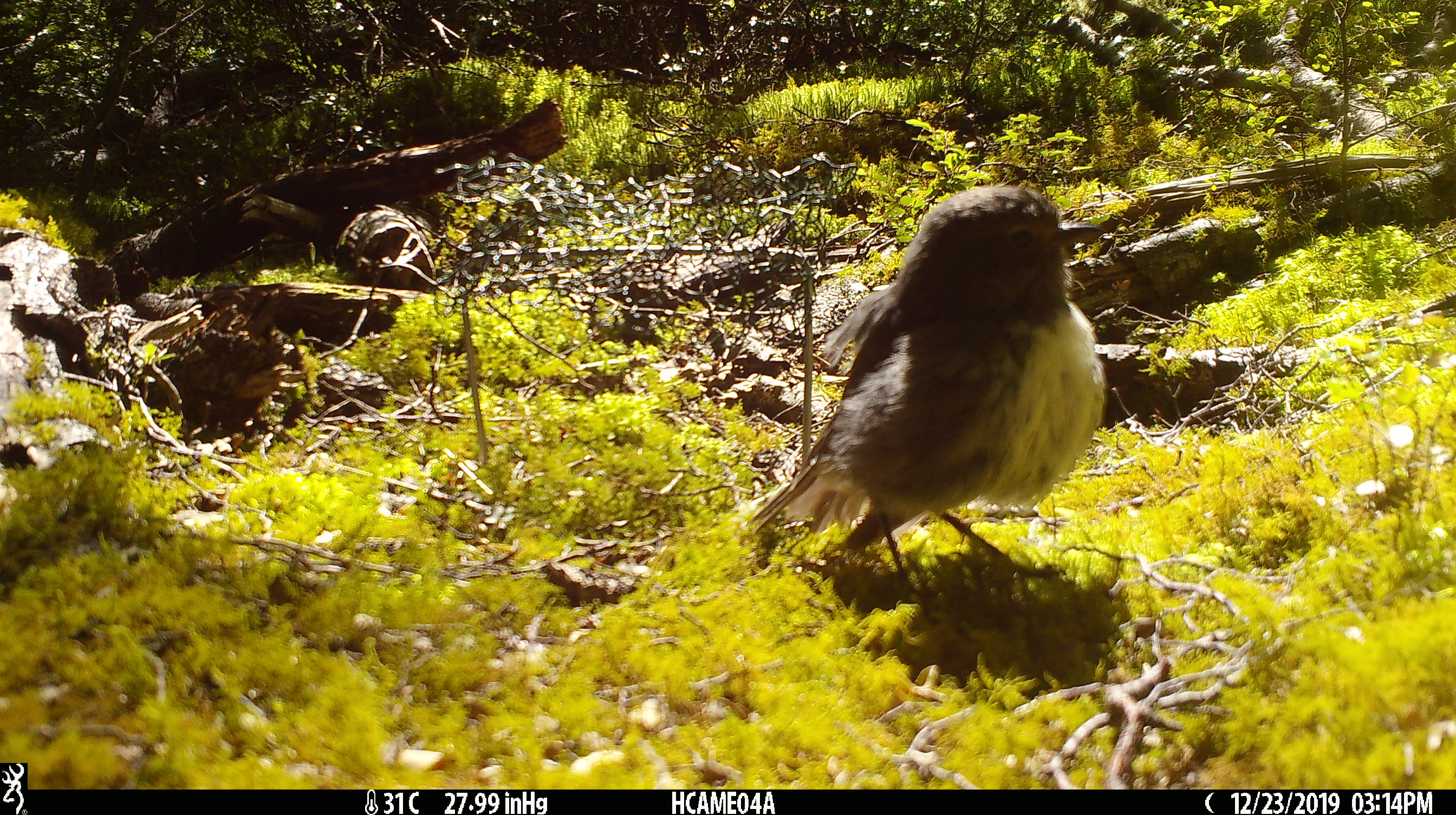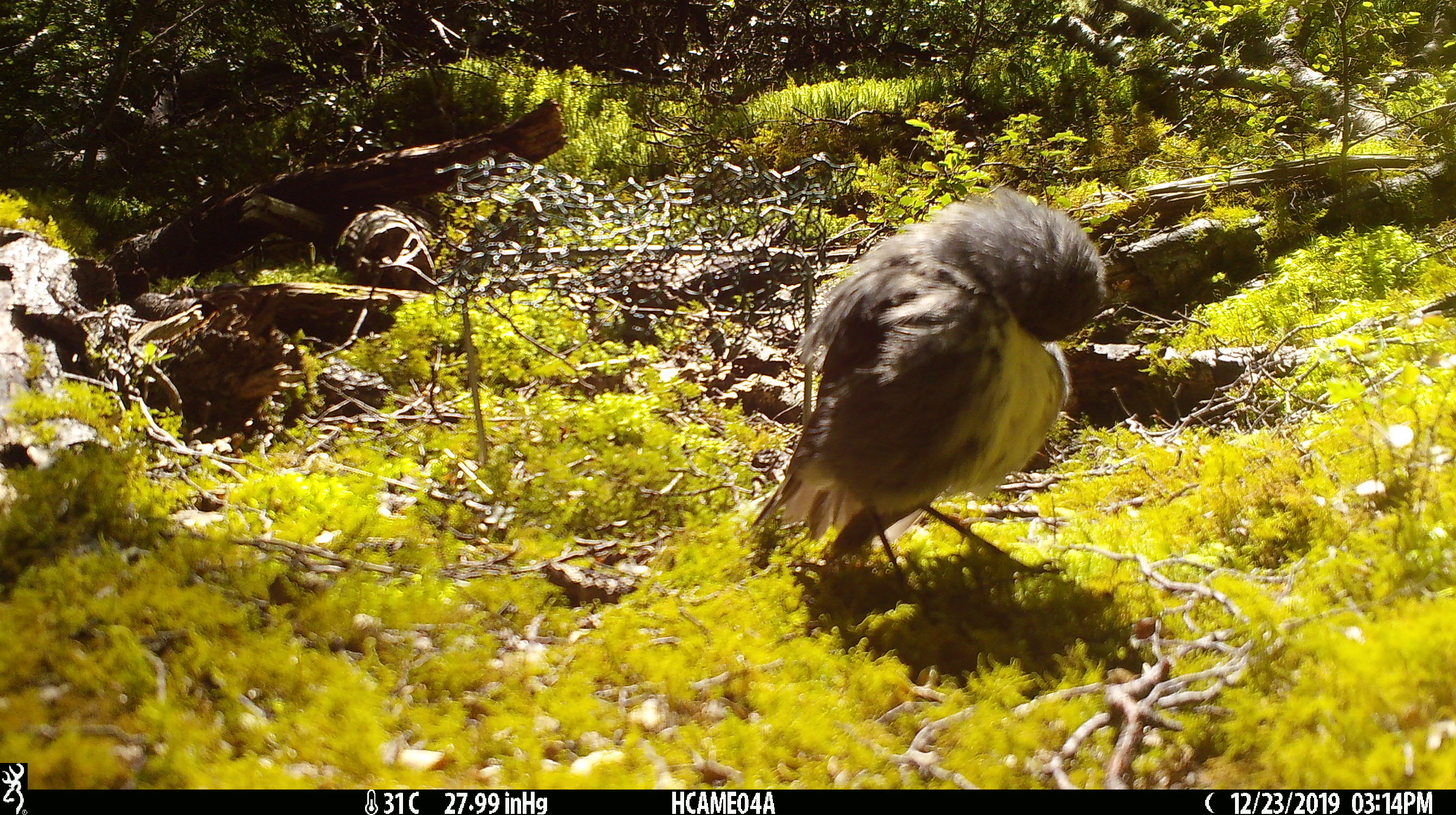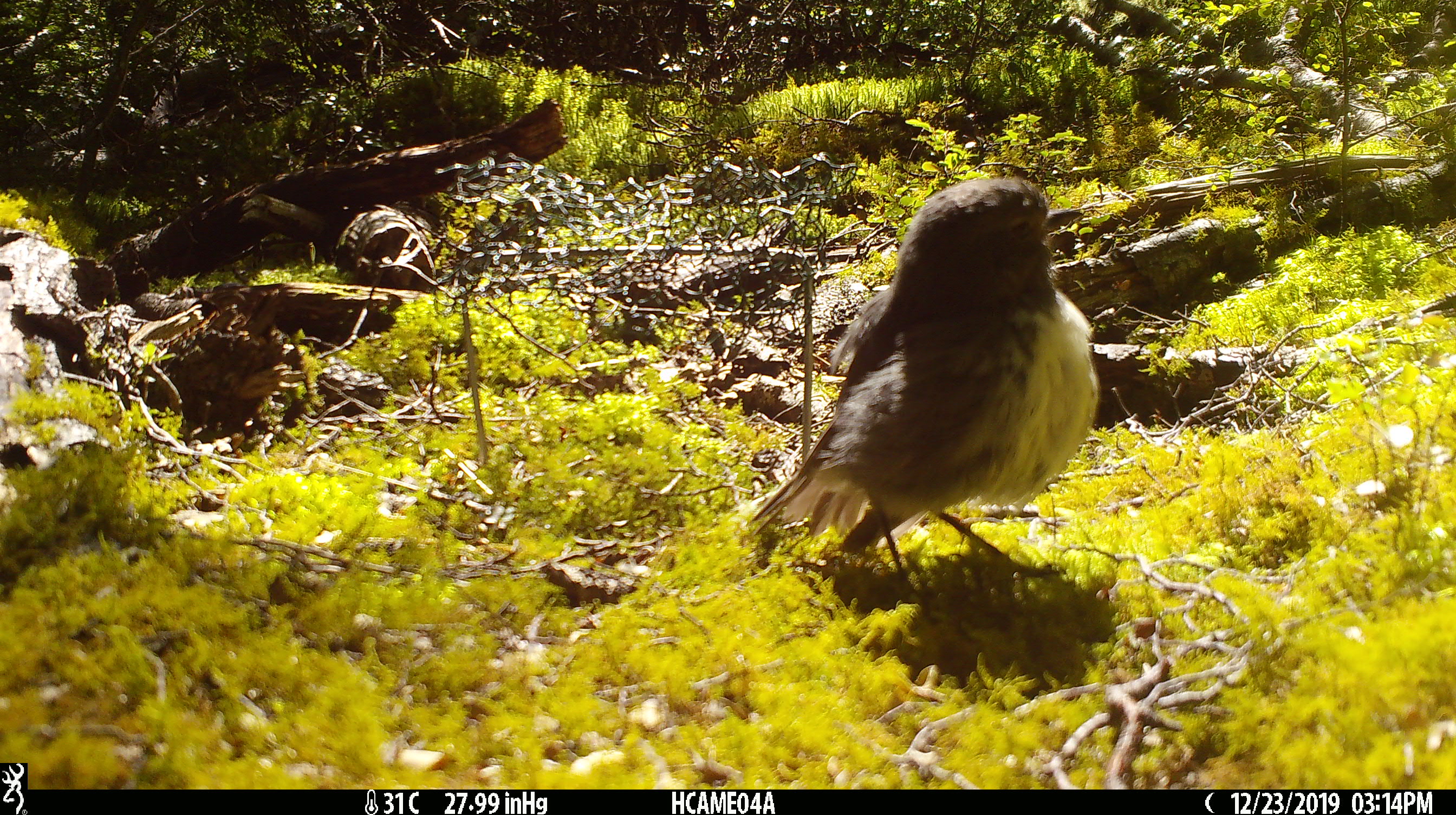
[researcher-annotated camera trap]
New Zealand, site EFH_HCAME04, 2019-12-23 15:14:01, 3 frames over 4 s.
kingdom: Animalia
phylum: Chordata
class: Aves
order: Passeriformes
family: Petroicidae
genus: Petroica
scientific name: Petroica australis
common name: new zealand robin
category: robin